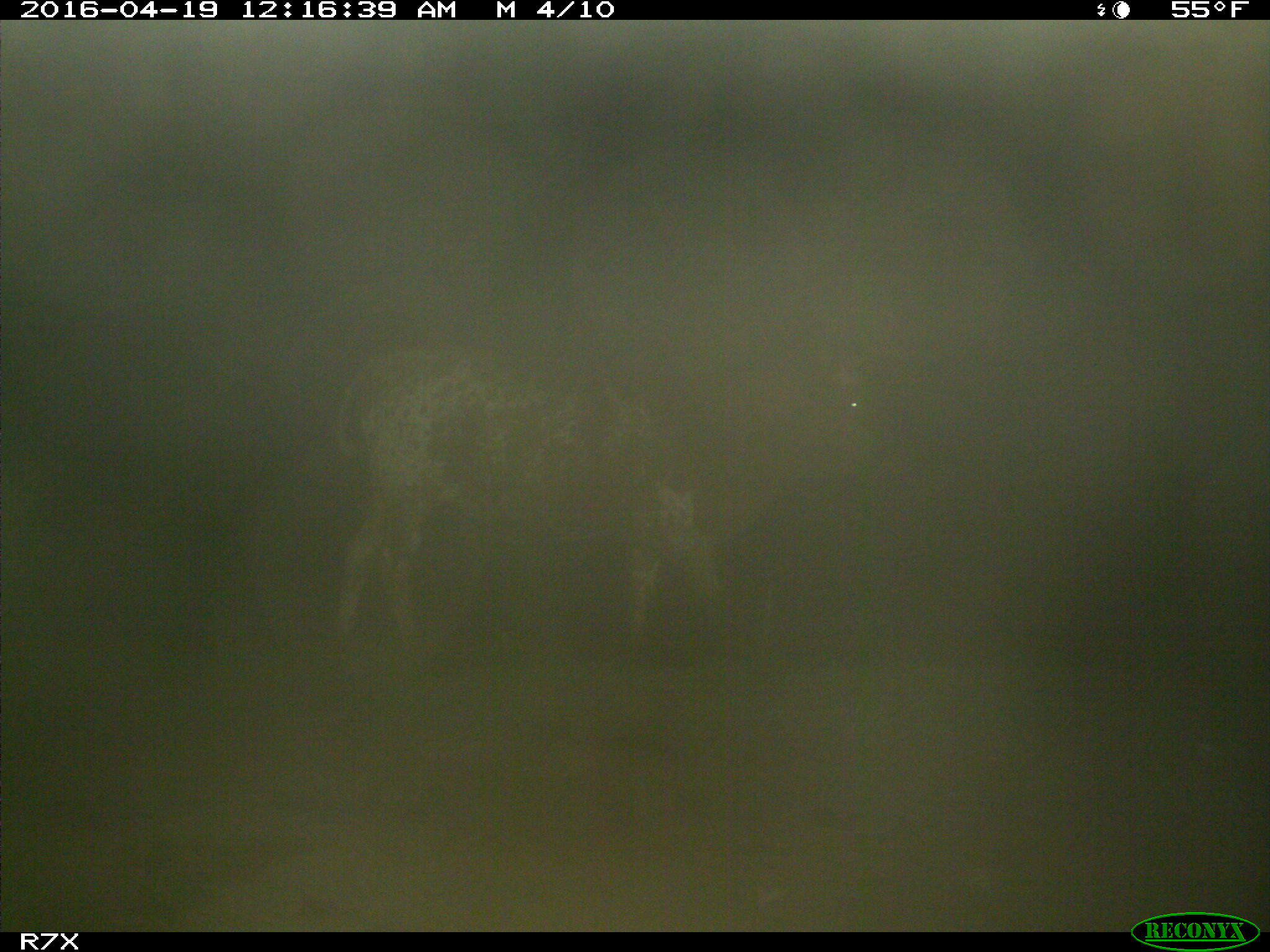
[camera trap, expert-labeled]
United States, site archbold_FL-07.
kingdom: Animalia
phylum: Chordata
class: Mammalia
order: Artiodactyla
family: Bovidae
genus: Bos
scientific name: Bos taurus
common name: domestic cow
Bos taurus (domestic cow).